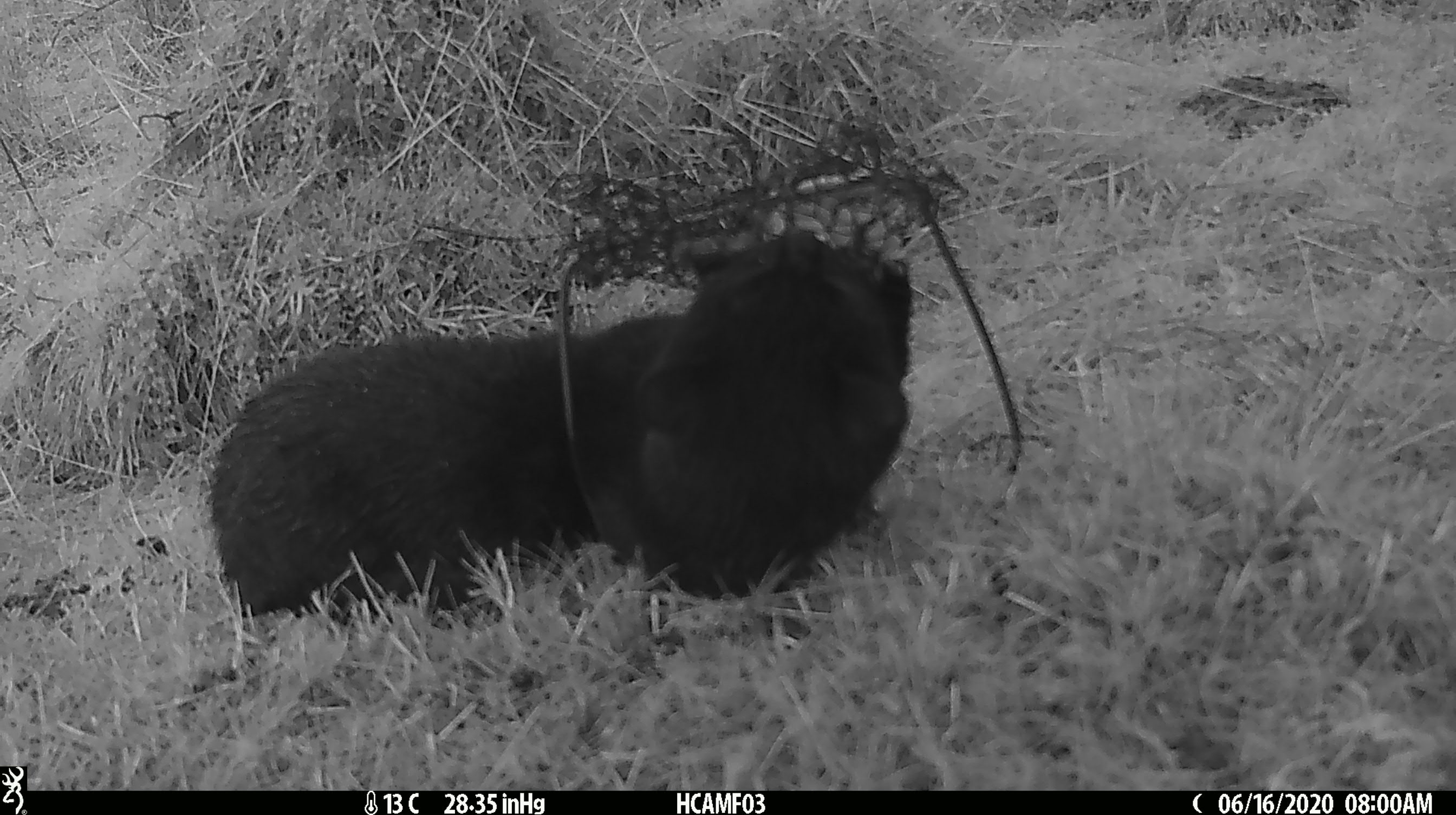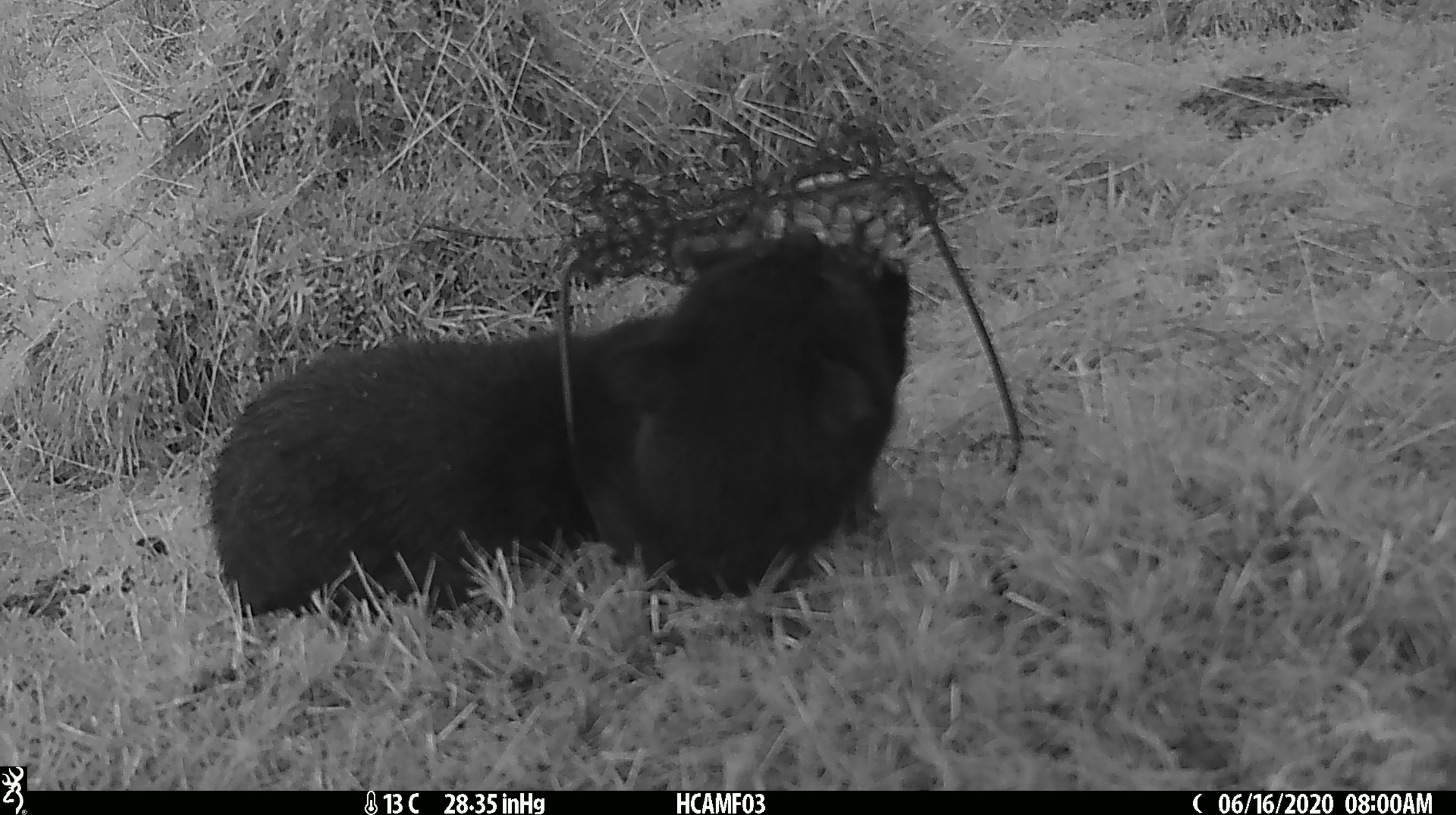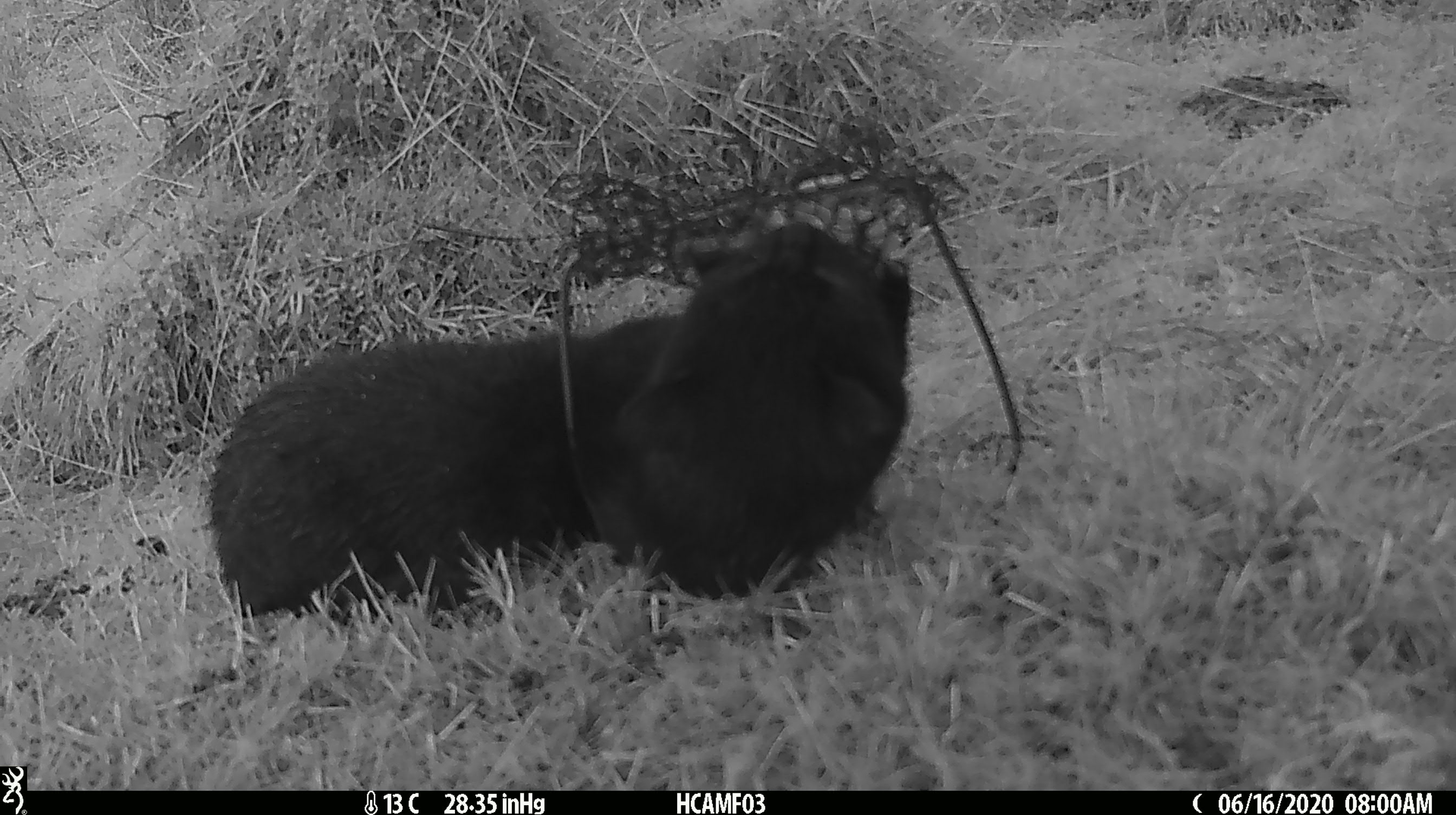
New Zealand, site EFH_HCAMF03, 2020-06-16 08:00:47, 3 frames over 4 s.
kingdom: Animalia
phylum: Chordata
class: Mammalia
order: Carnivora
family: Felidae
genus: Felis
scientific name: Felis catus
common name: domestic cat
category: cat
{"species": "cat (domestic cat) (Felis catus)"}